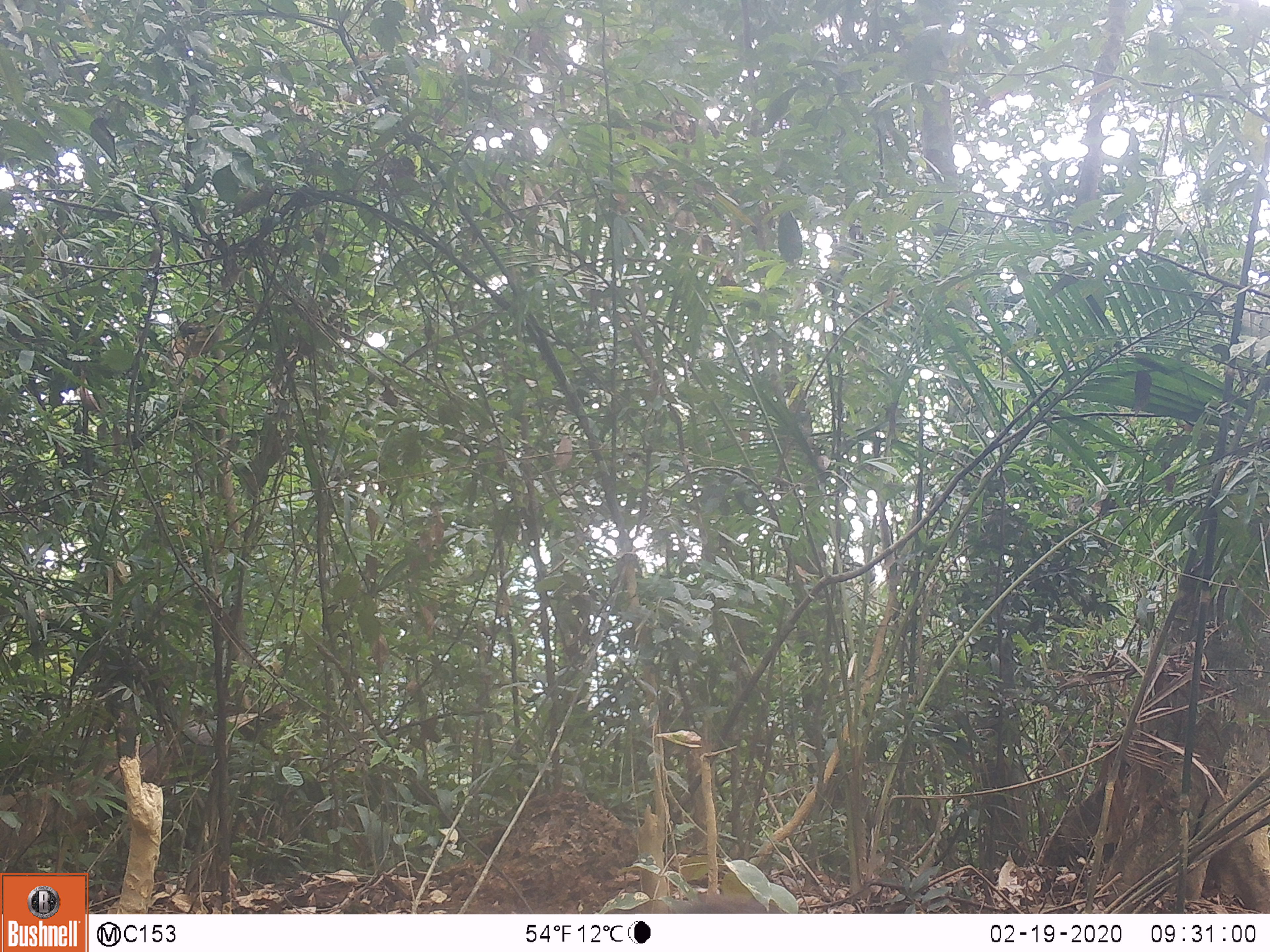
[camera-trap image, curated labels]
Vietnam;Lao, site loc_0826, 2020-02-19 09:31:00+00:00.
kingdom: Animalia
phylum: Chordata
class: Mammalia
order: Artiodactyla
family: Suidae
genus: Sus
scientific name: Sus scrofa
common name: eurasian wild pig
Eurasian wild pig (Sus scrofa). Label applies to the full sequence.